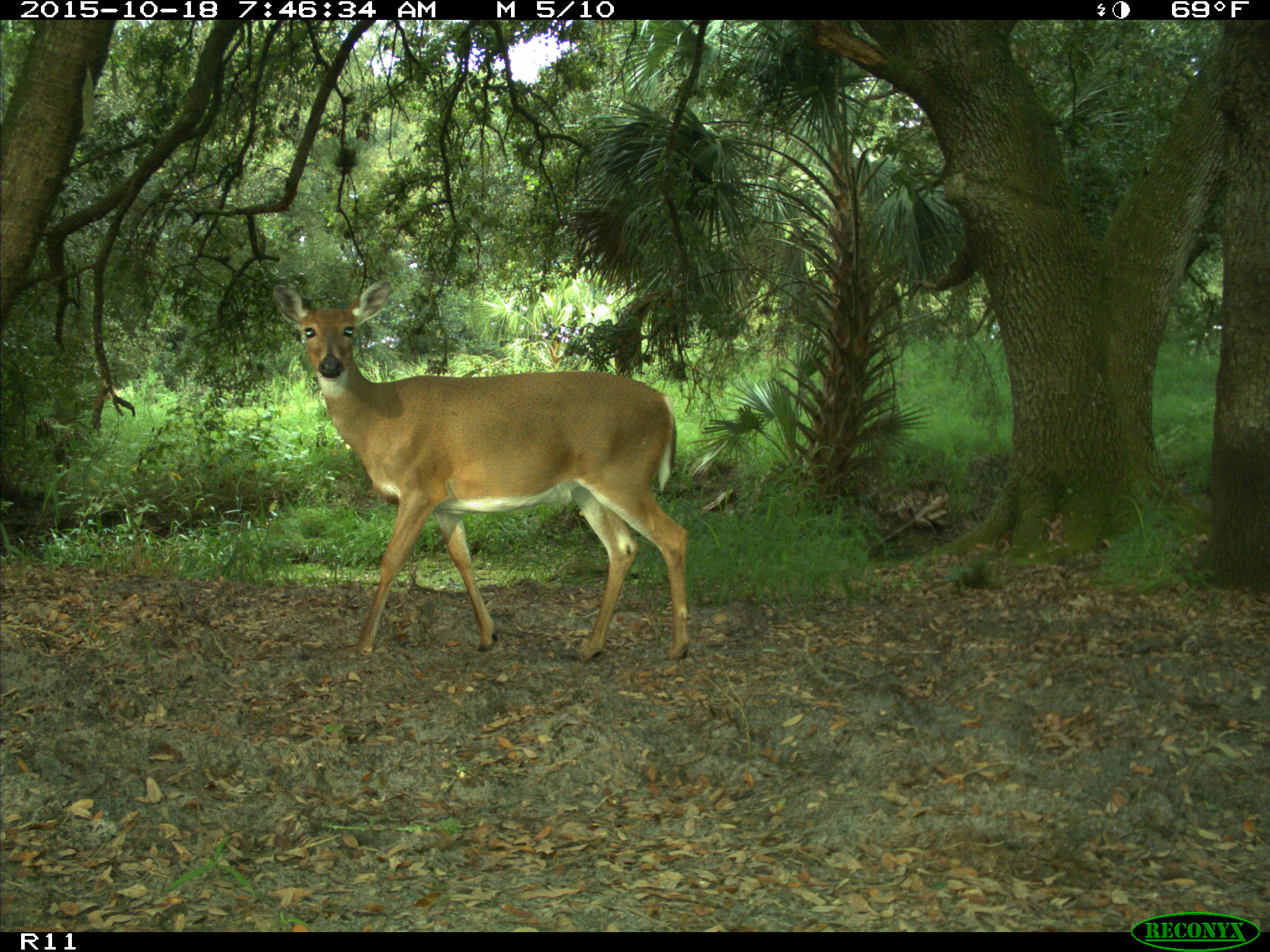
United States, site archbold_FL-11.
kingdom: Animalia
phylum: Chordata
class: Mammalia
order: Artiodactyla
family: Cervidae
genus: Odocoileus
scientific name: Odocoileus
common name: deer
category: unidentified deer